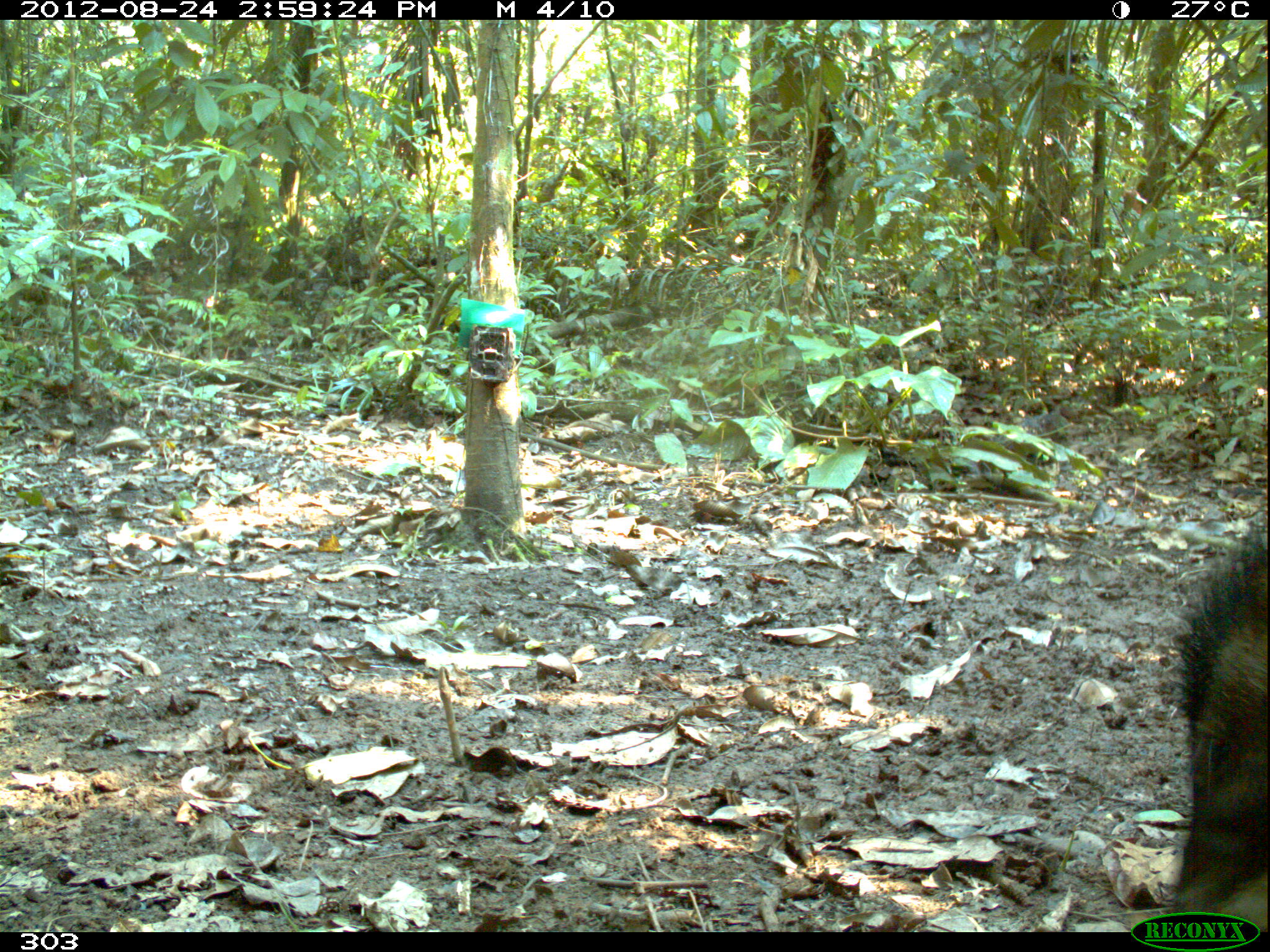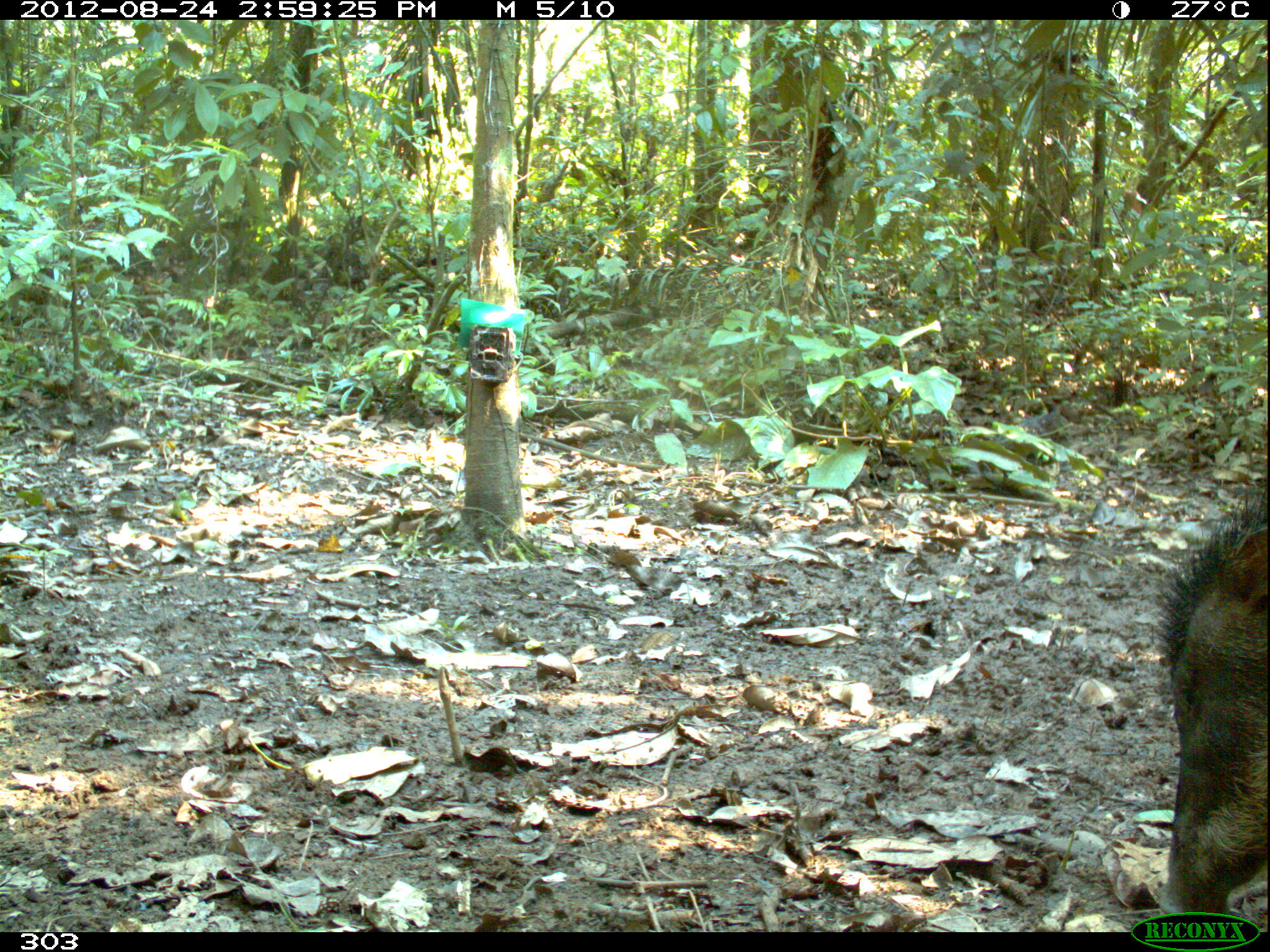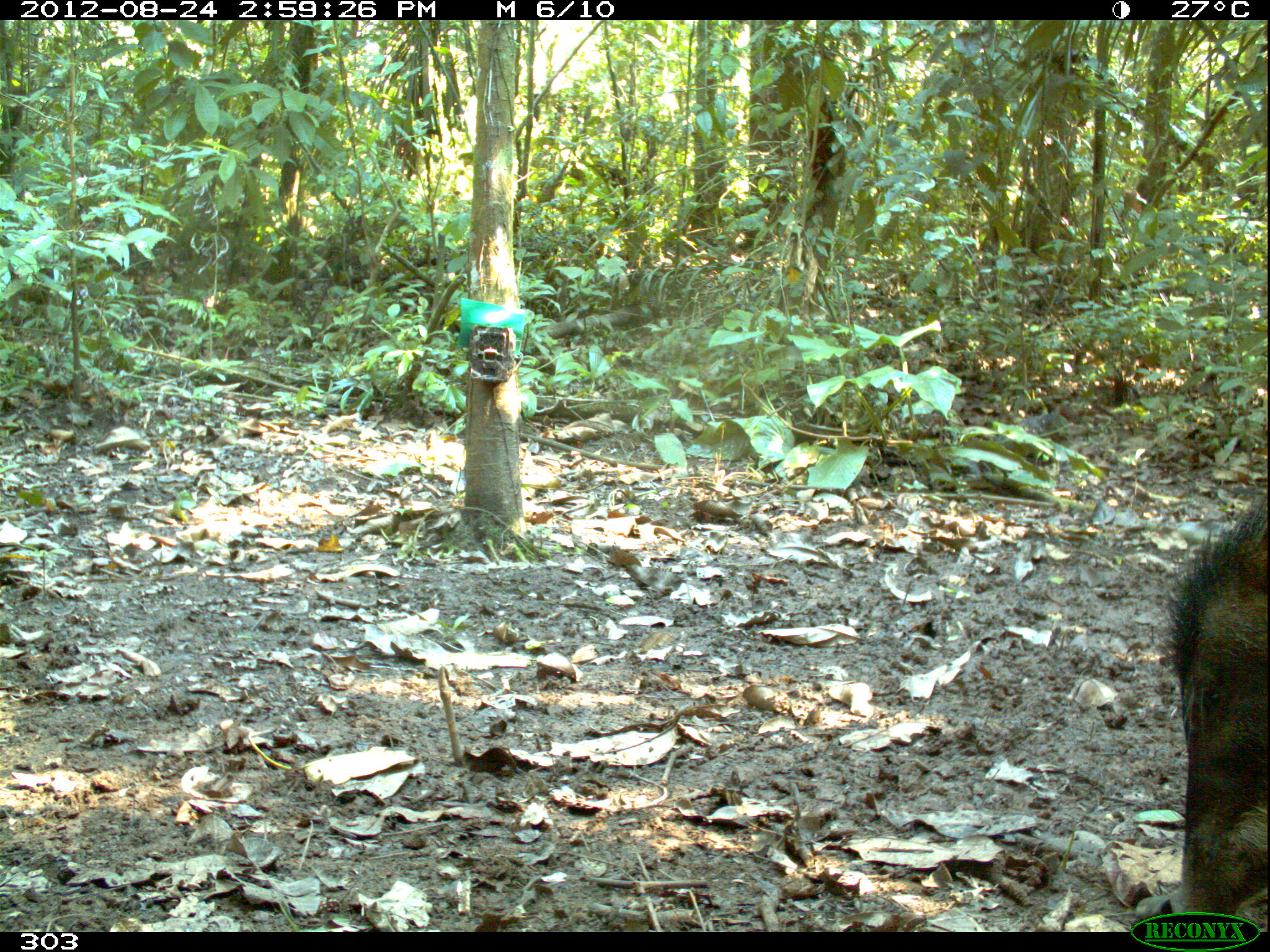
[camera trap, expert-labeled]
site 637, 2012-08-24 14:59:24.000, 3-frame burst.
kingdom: Animalia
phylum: Chordata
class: Mammalia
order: Artiodactyla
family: Tayassuidae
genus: Tayassu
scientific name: Tayassu pecari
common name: white-lipped peccary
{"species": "Tayassu pecari (white-lipped peccary)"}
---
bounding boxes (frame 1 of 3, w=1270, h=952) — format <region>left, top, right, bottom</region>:
tayassu pecari: <region>1156, 519, 1270, 926</region>